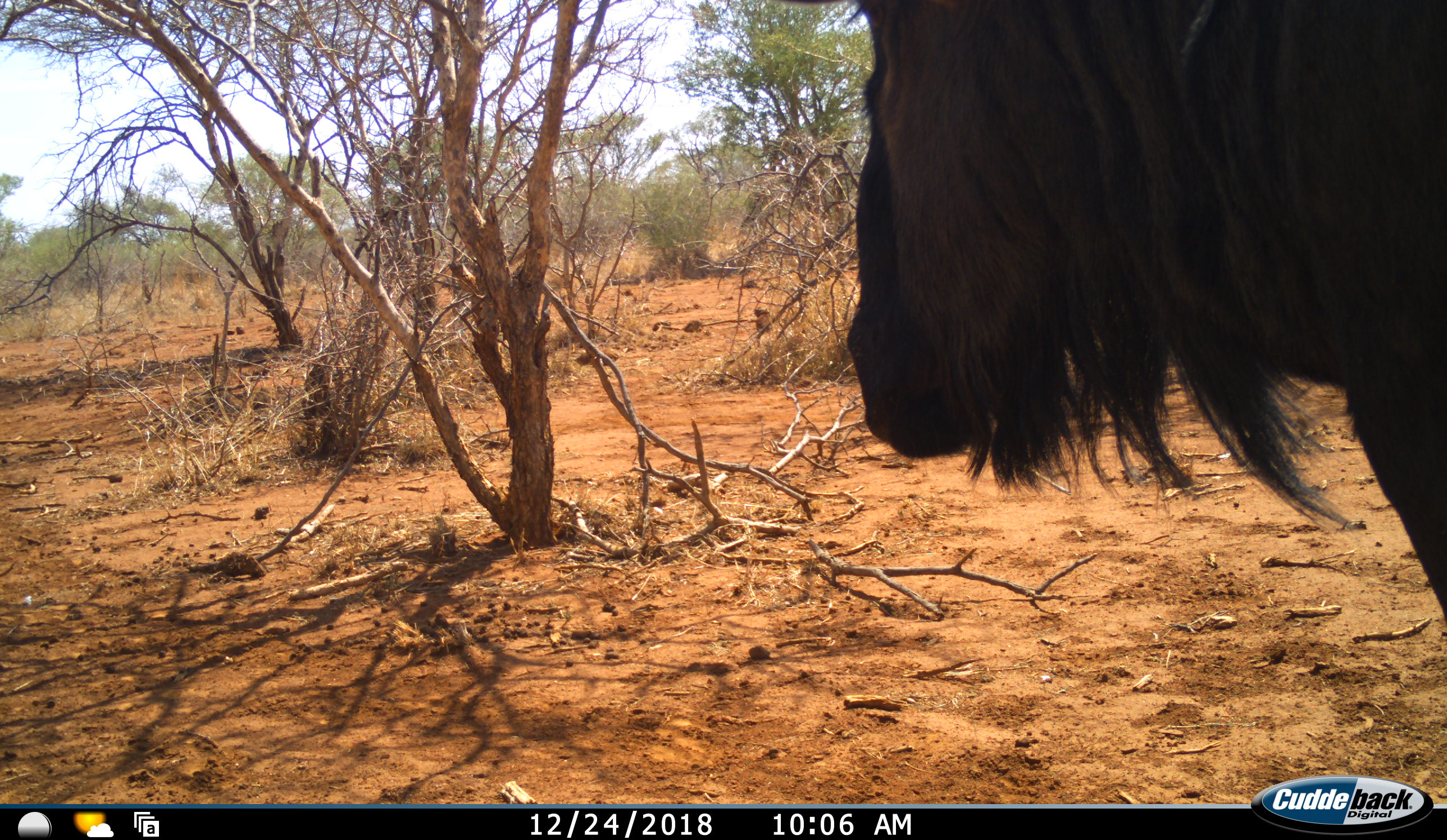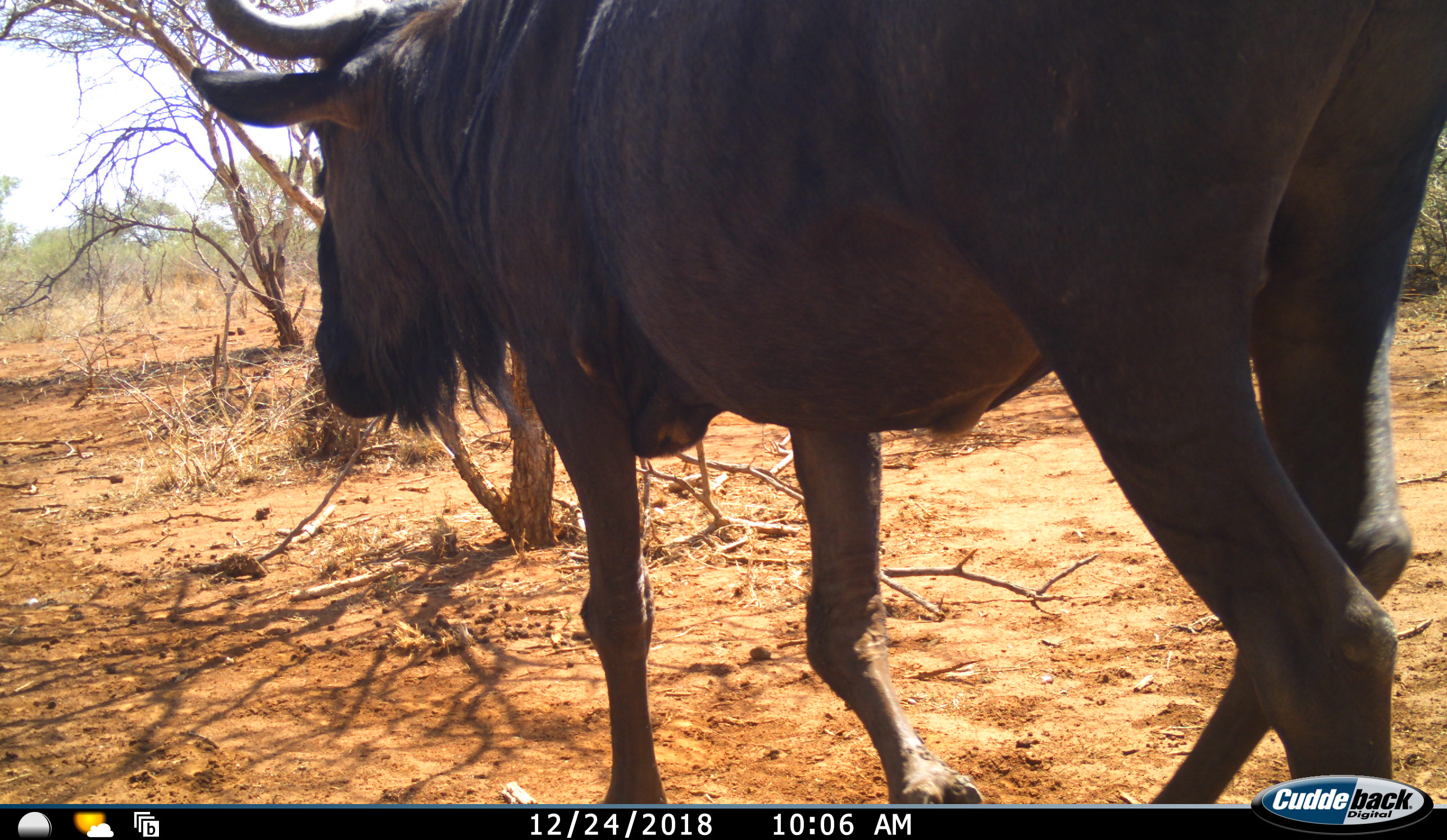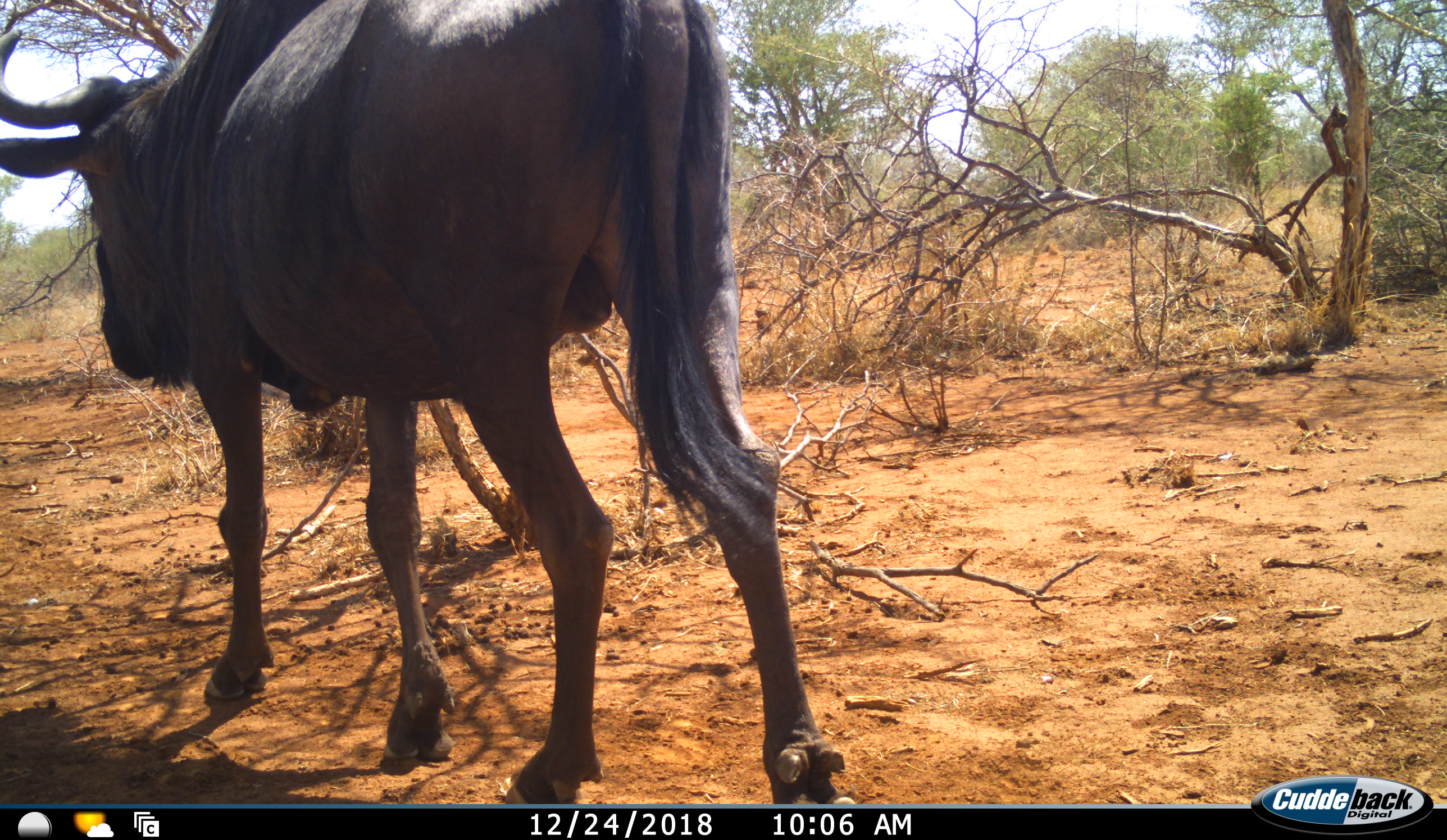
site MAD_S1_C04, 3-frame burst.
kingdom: Animalia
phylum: Chordata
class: Mammalia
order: Artiodactyla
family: Bovidae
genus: Connochaetes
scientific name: Connochaetes taurinus taurinus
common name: blue wildebeest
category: wildebeestblue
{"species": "wildebeestblue (blue wildebeest) (Connochaetes taurinus taurinus)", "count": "1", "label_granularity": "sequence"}